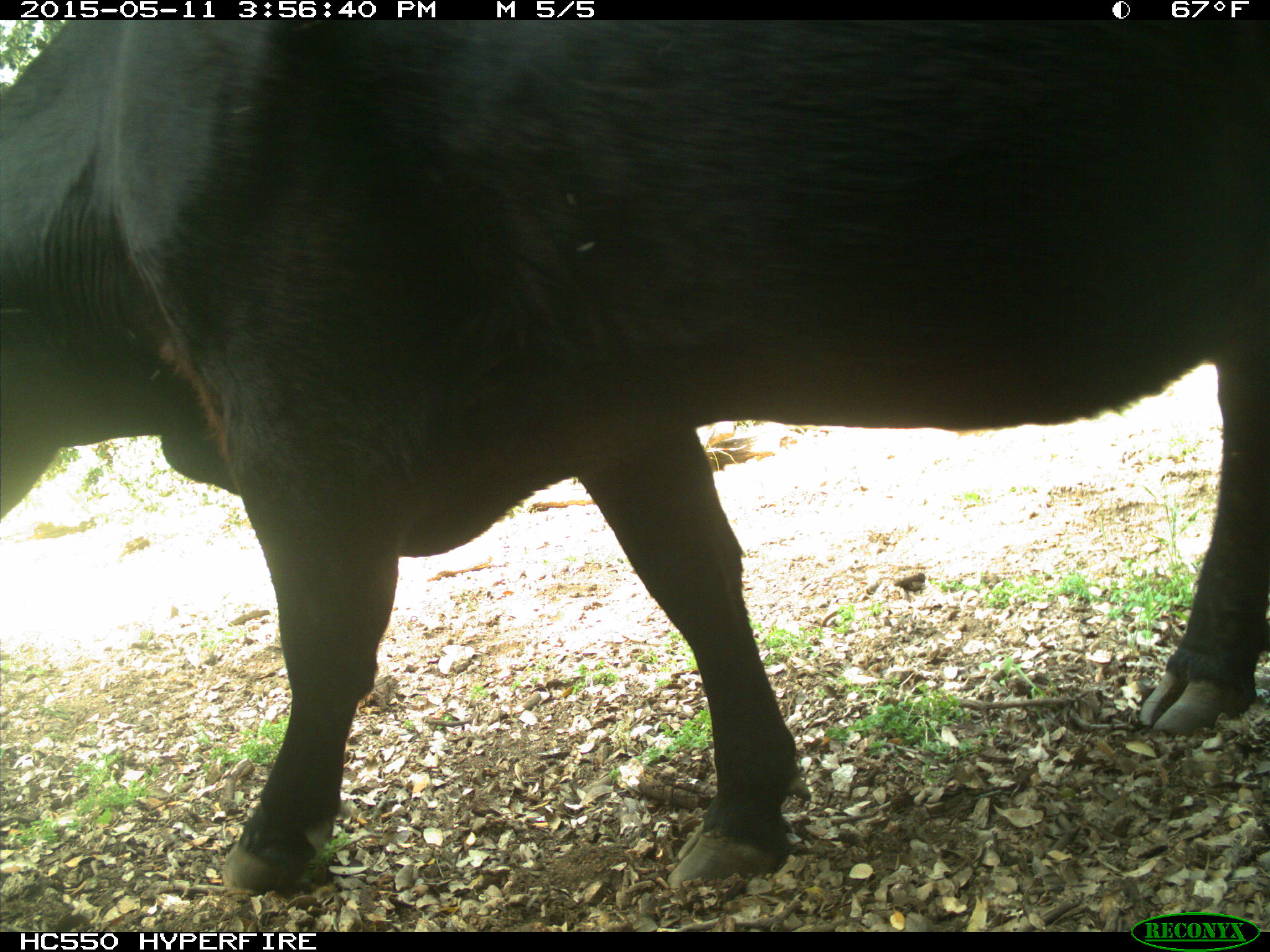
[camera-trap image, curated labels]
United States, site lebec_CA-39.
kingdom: Animalia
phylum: Chordata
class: Mammalia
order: Artiodactyla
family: Bovidae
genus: Bos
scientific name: Bos taurus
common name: domestic cow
Bos taurus (domestic cow).